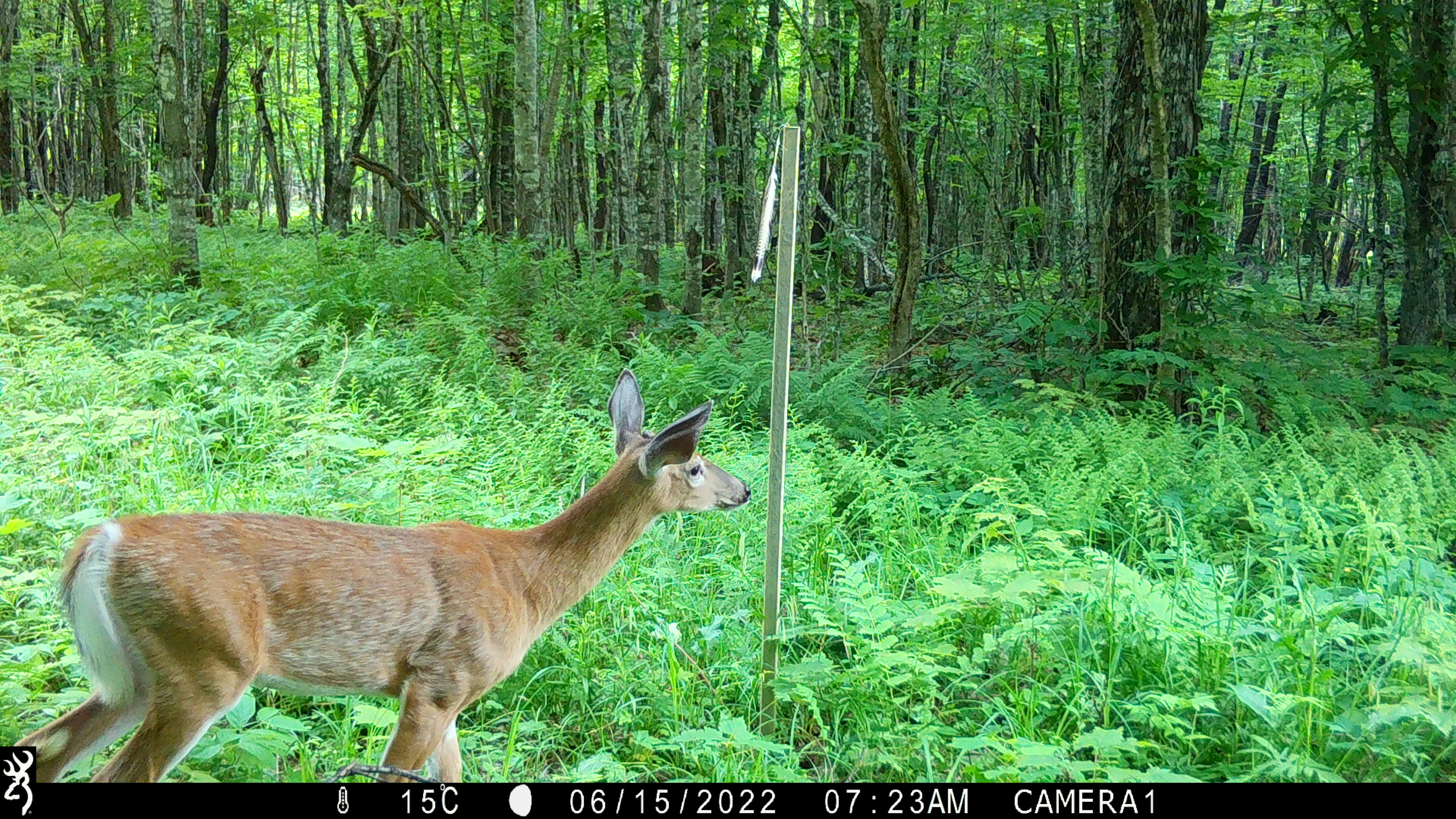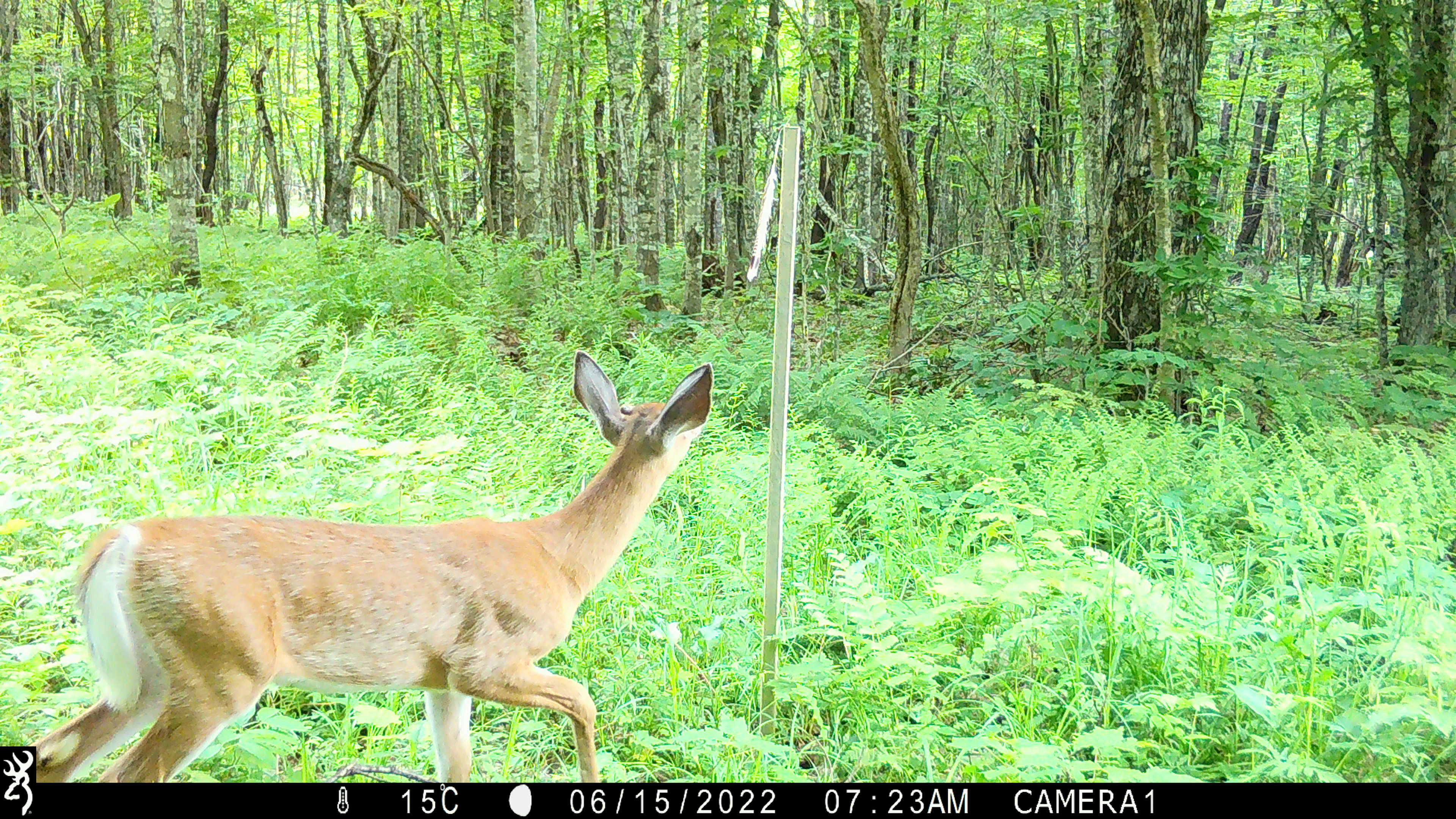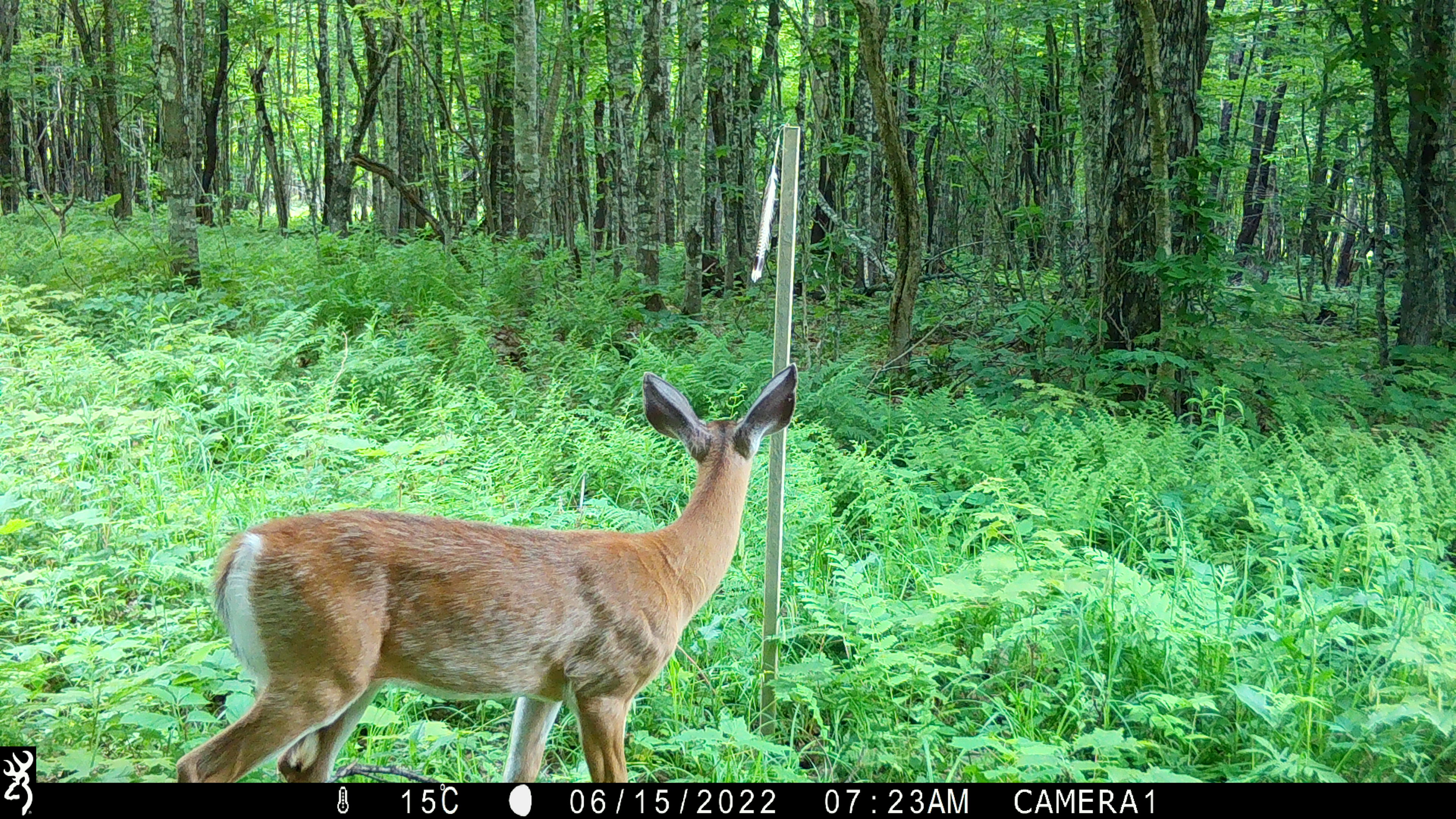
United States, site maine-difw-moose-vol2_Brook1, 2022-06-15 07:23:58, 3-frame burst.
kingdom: Animalia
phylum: Chordata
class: Mammalia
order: Artiodactyla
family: Cervidae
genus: Odocoileus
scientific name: Odocoileus virginianus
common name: white-tailed deer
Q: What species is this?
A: White-tailed deer (Odocoileus virginianus).